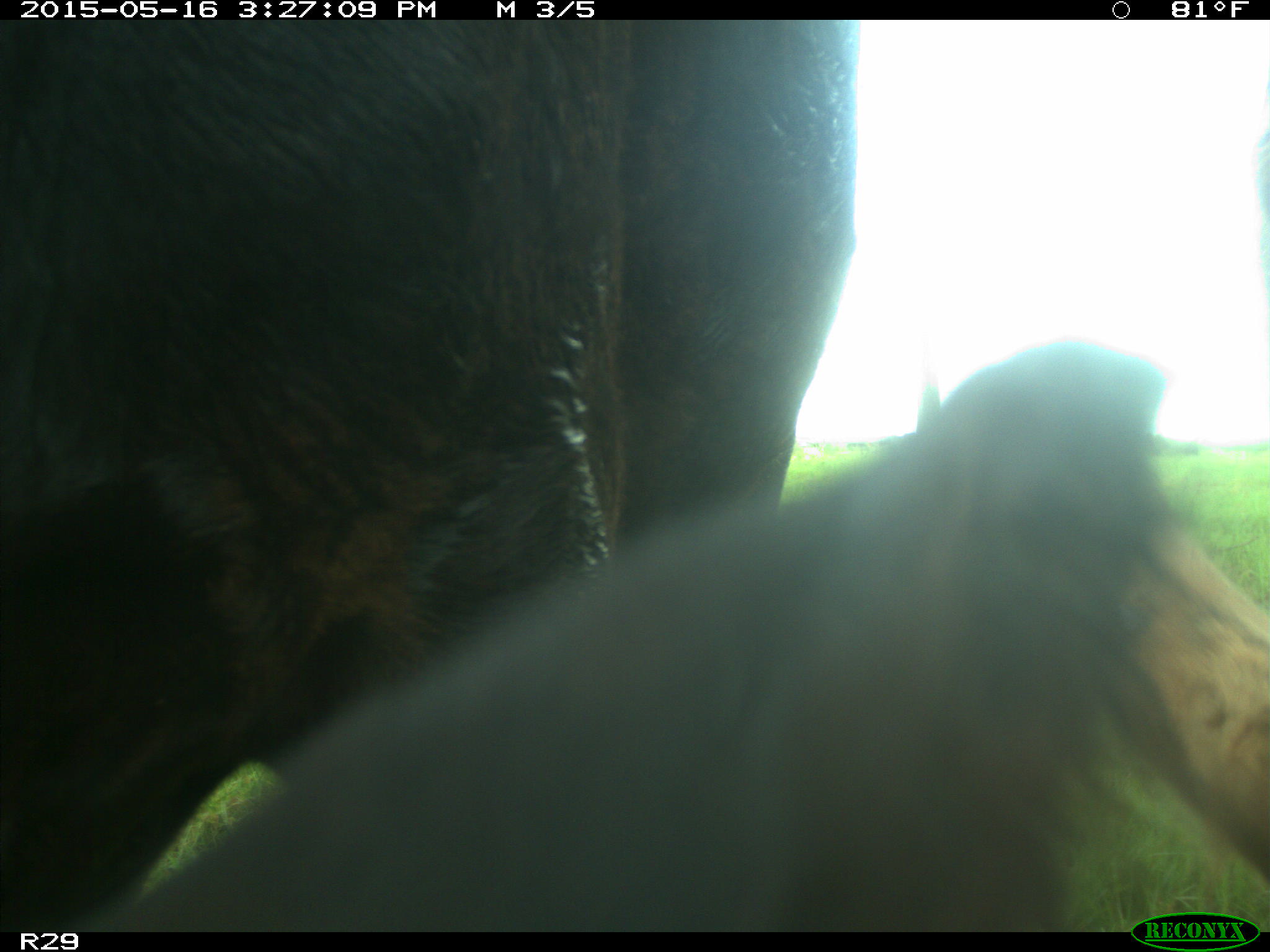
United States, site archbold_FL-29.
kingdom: Animalia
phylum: Chordata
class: Mammalia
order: Artiodactyla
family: Bovidae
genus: Bos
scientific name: Bos taurus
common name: domestic cow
Bos taurus (domestic cow).